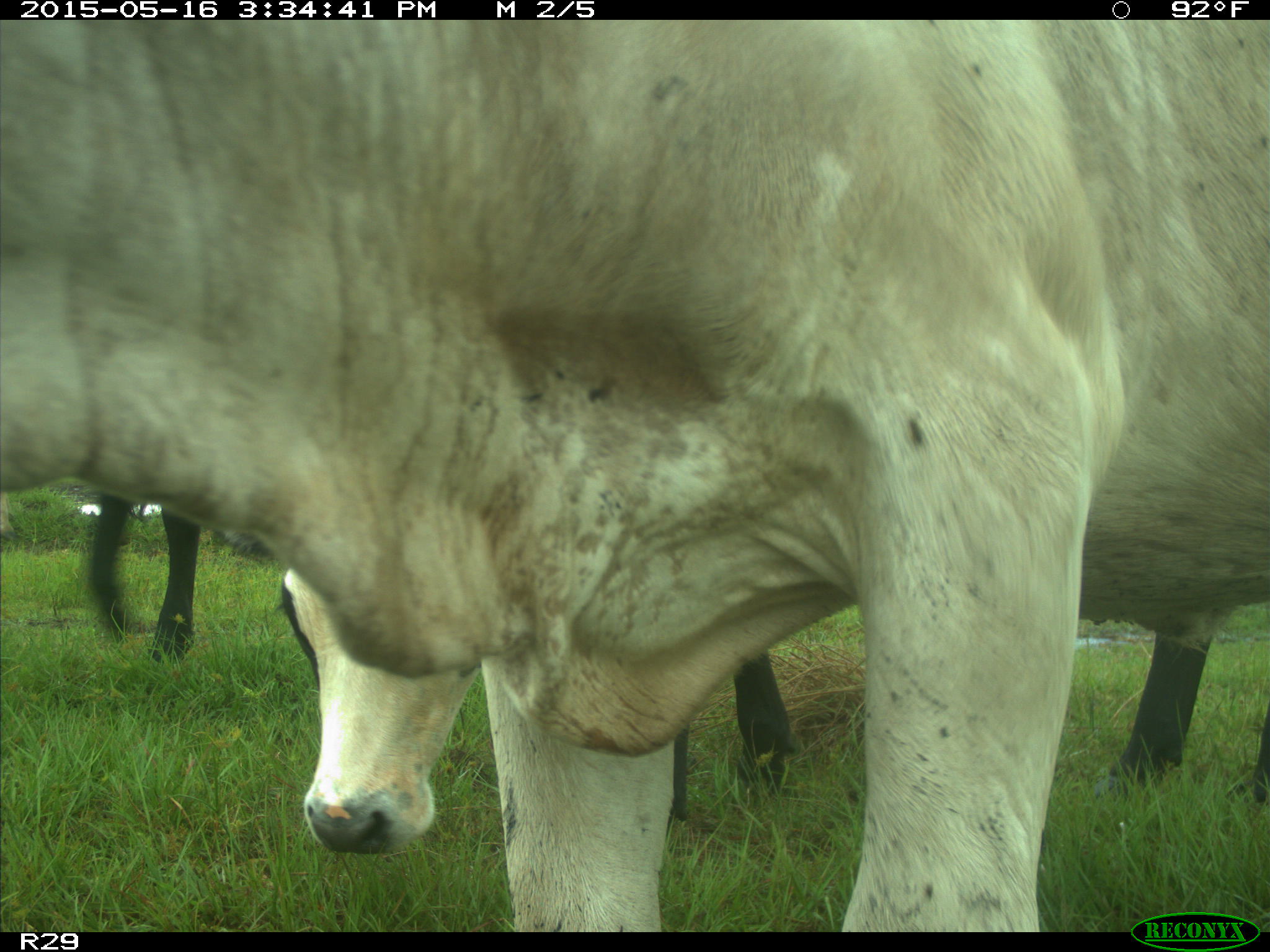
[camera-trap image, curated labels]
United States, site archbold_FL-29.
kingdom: Animalia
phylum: Chordata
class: Mammalia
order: Artiodactyla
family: Bovidae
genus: Bos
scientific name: Bos taurus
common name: domestic cow